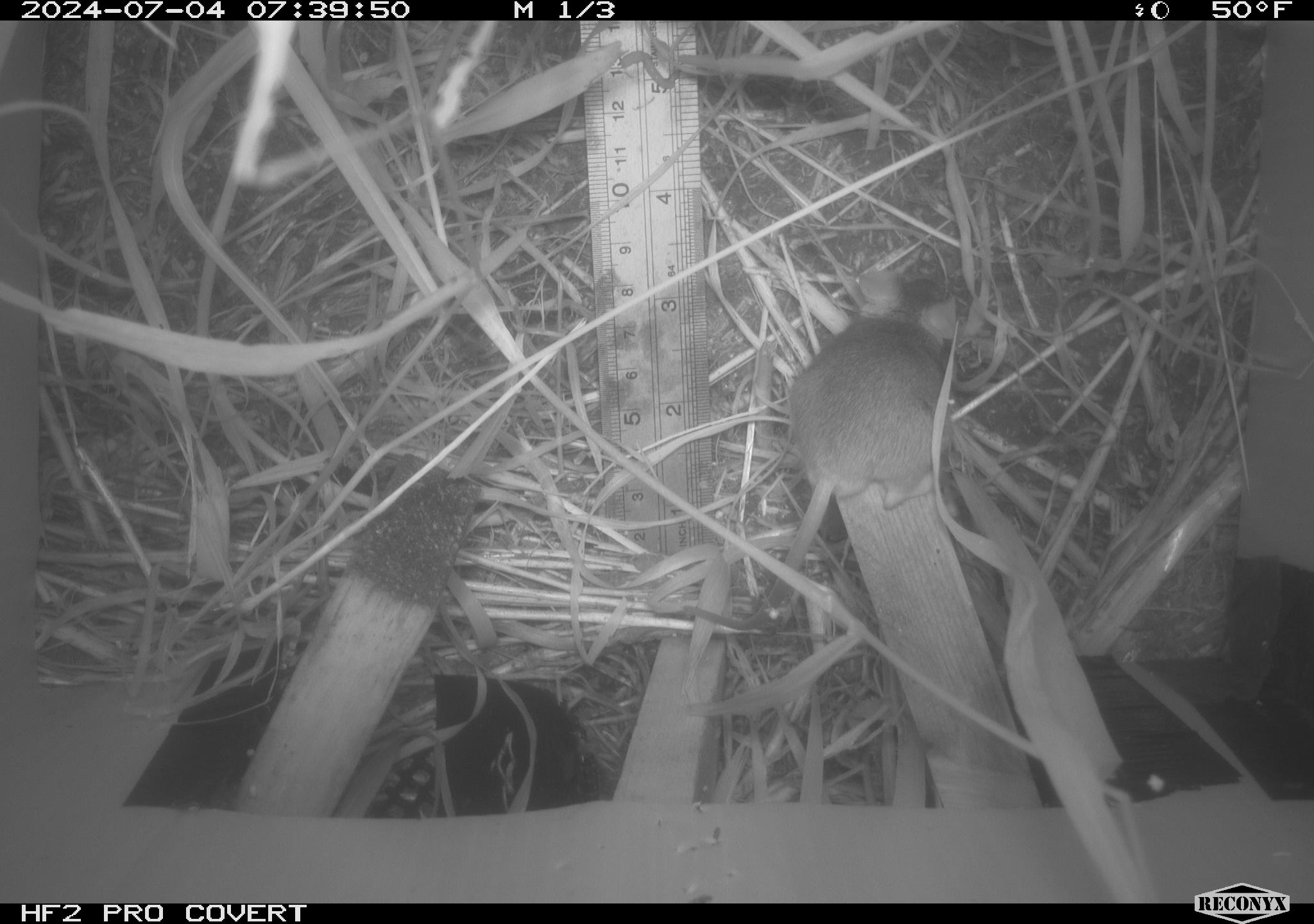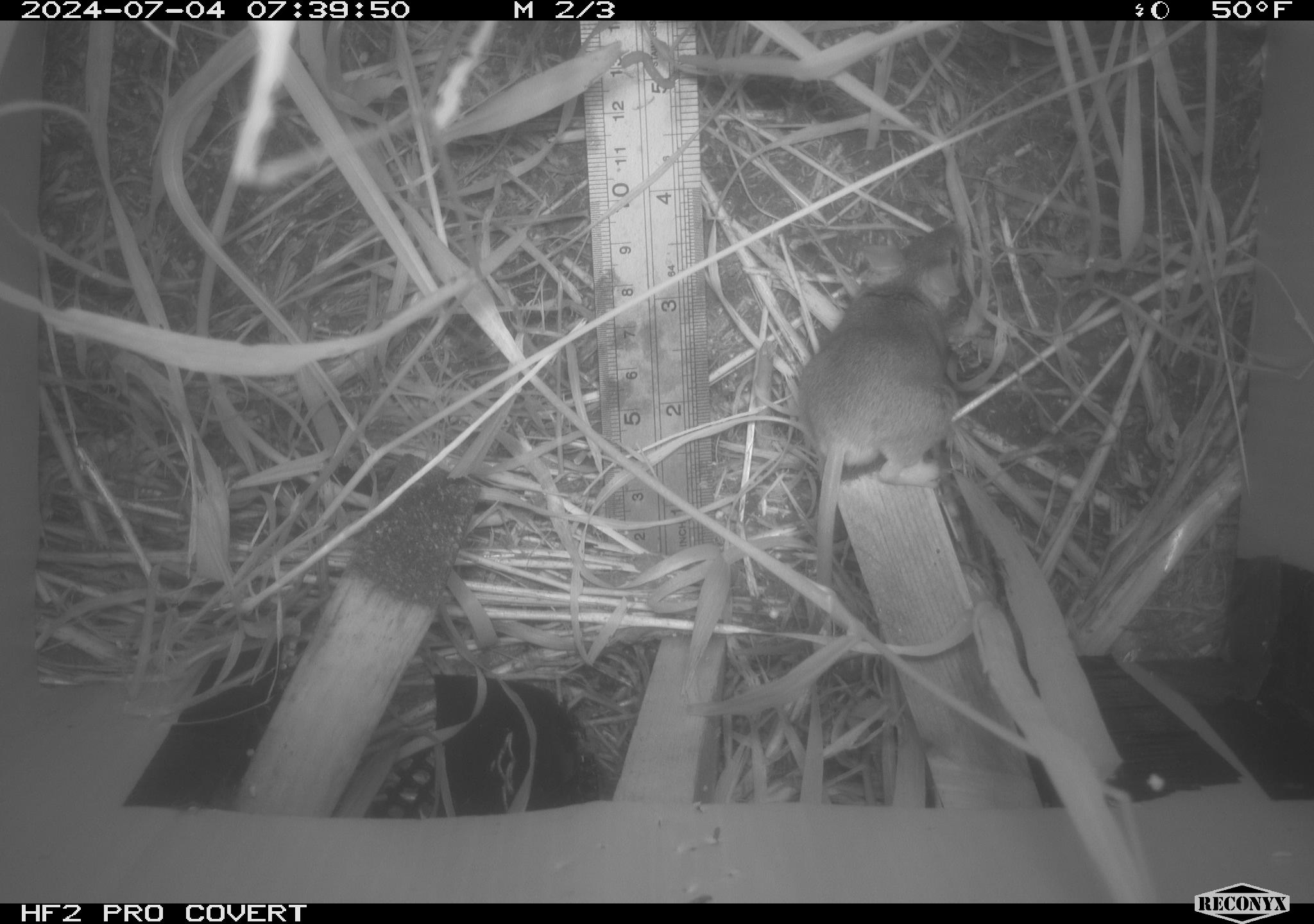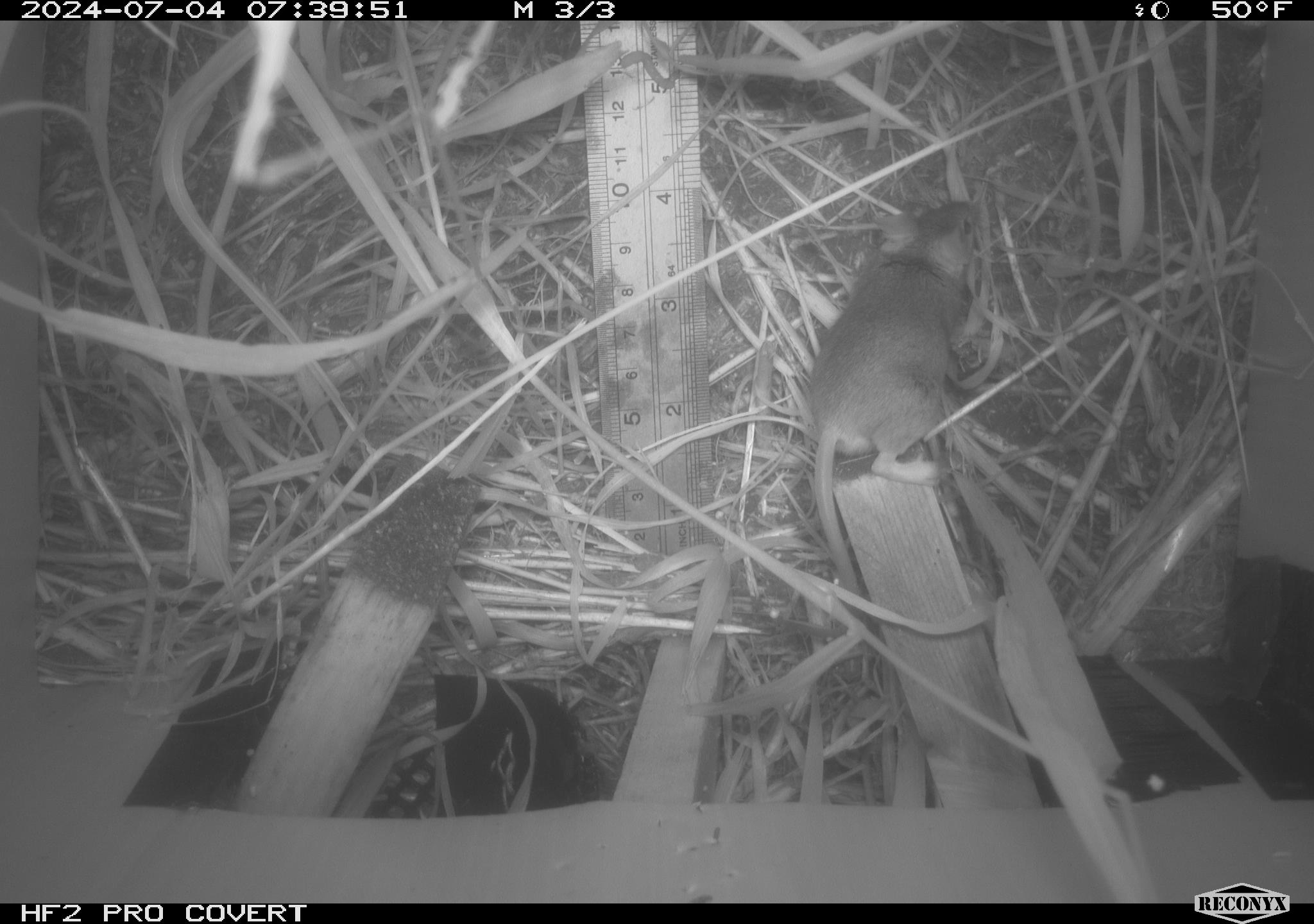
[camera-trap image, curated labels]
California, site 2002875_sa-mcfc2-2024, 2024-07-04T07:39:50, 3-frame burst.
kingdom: Animalia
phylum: Chordata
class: Mammalia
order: Rodentia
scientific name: Rodentia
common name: rodent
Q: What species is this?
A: Rodent (Rodentia).